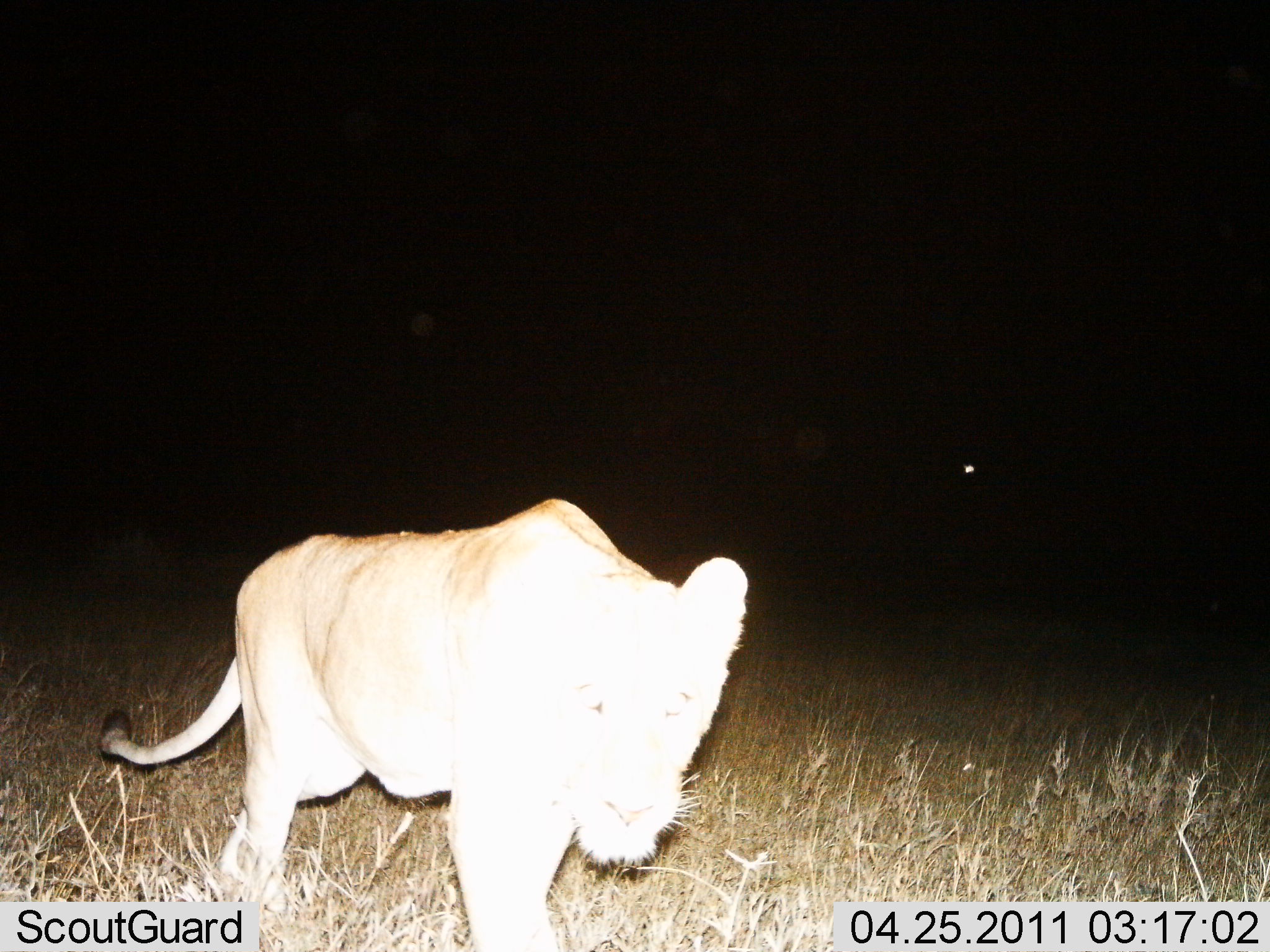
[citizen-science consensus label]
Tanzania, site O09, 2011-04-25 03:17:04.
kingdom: Animalia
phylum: Chordata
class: Mammalia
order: Carnivora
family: Felidae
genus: Panthera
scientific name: Panthera leo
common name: lion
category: lionfemale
Lionfemale (lion) (Panthera leo), count 1. Behavior (volunteer vote fractions): standing 36%, resting 0%, moving 73%, interacting 9%. Young present (vote fraction): 0%. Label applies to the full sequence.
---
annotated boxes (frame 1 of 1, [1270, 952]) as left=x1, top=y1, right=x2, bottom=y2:
animal: left=96, top=495, right=750, bottom=950